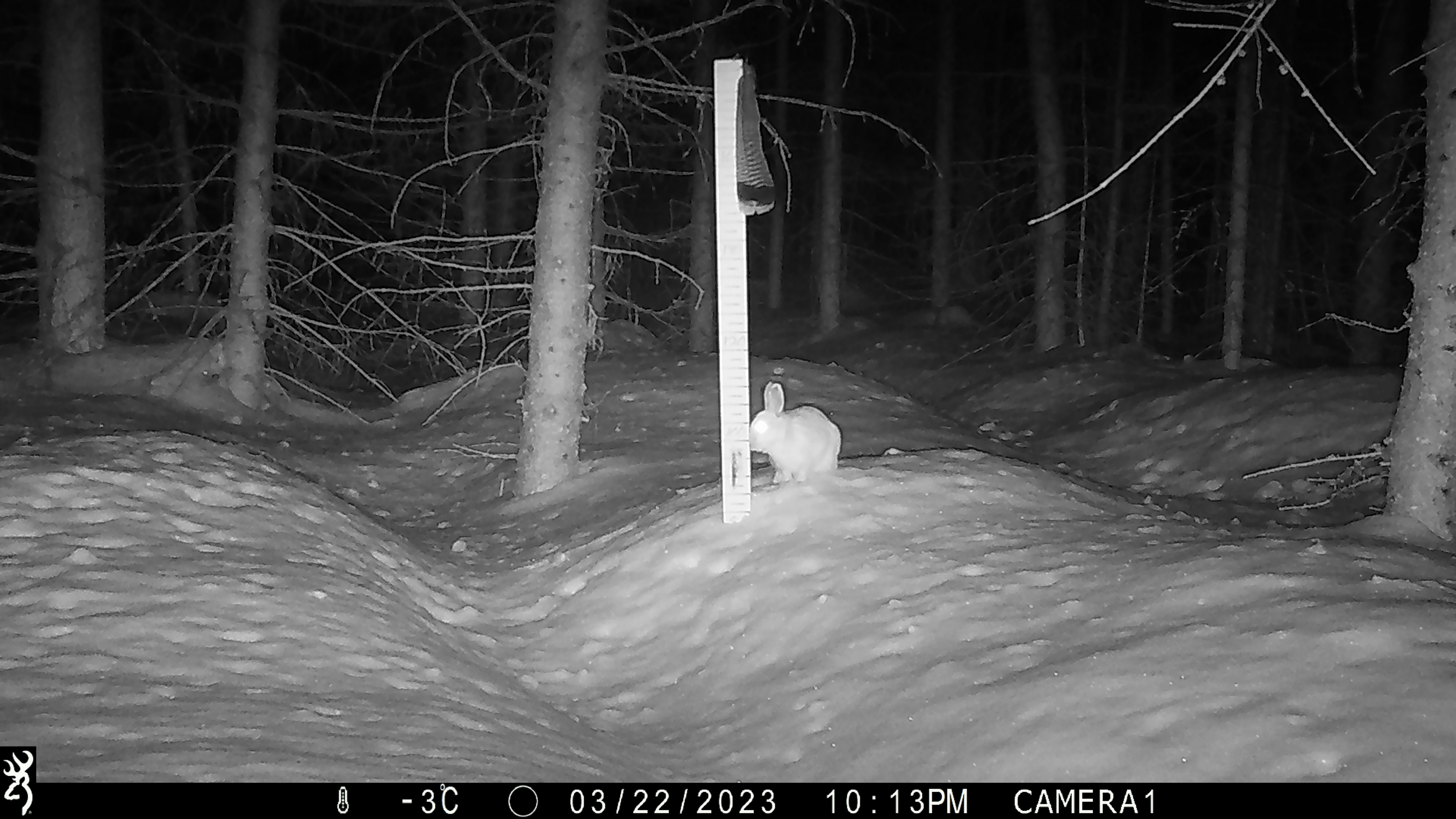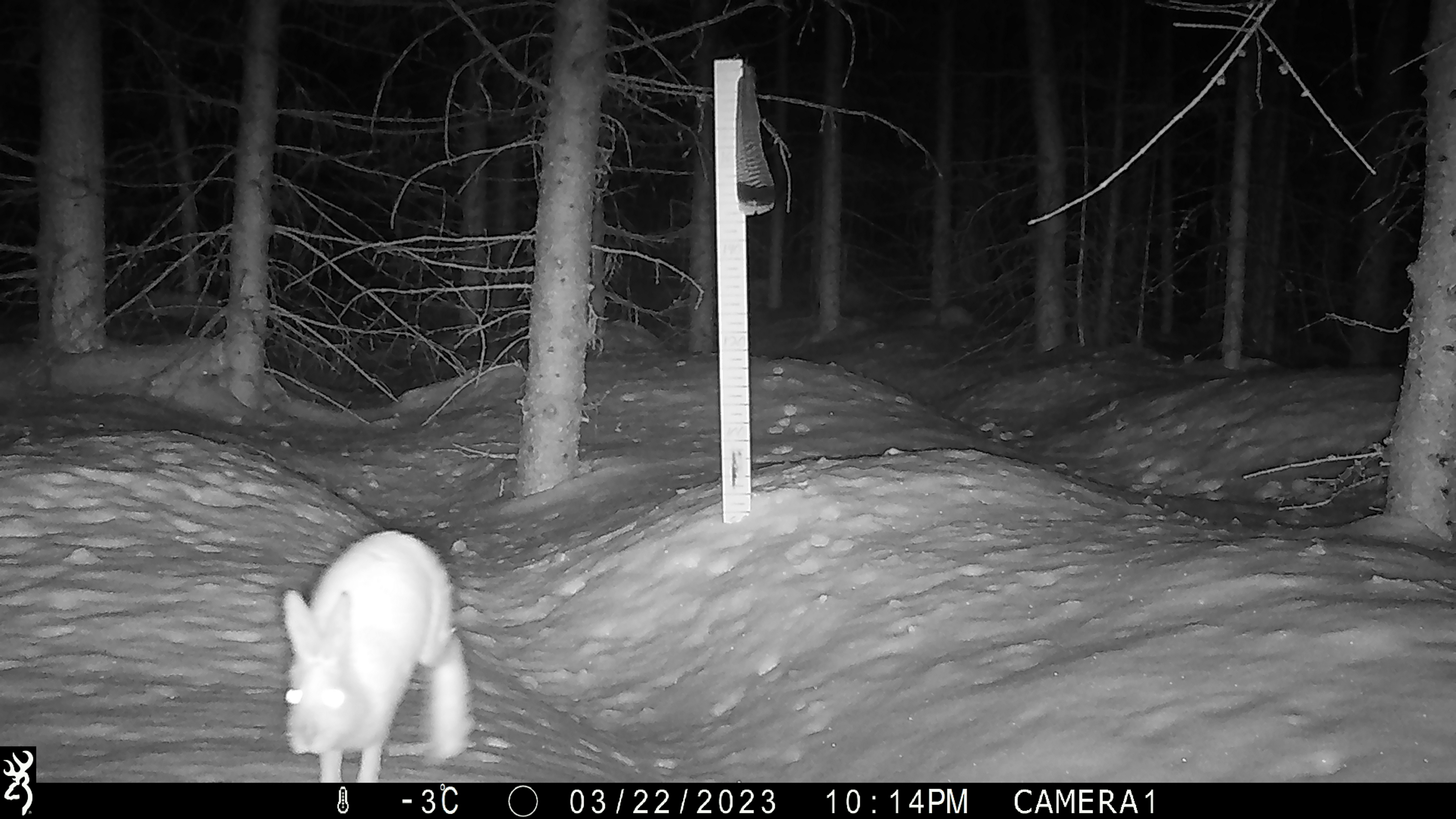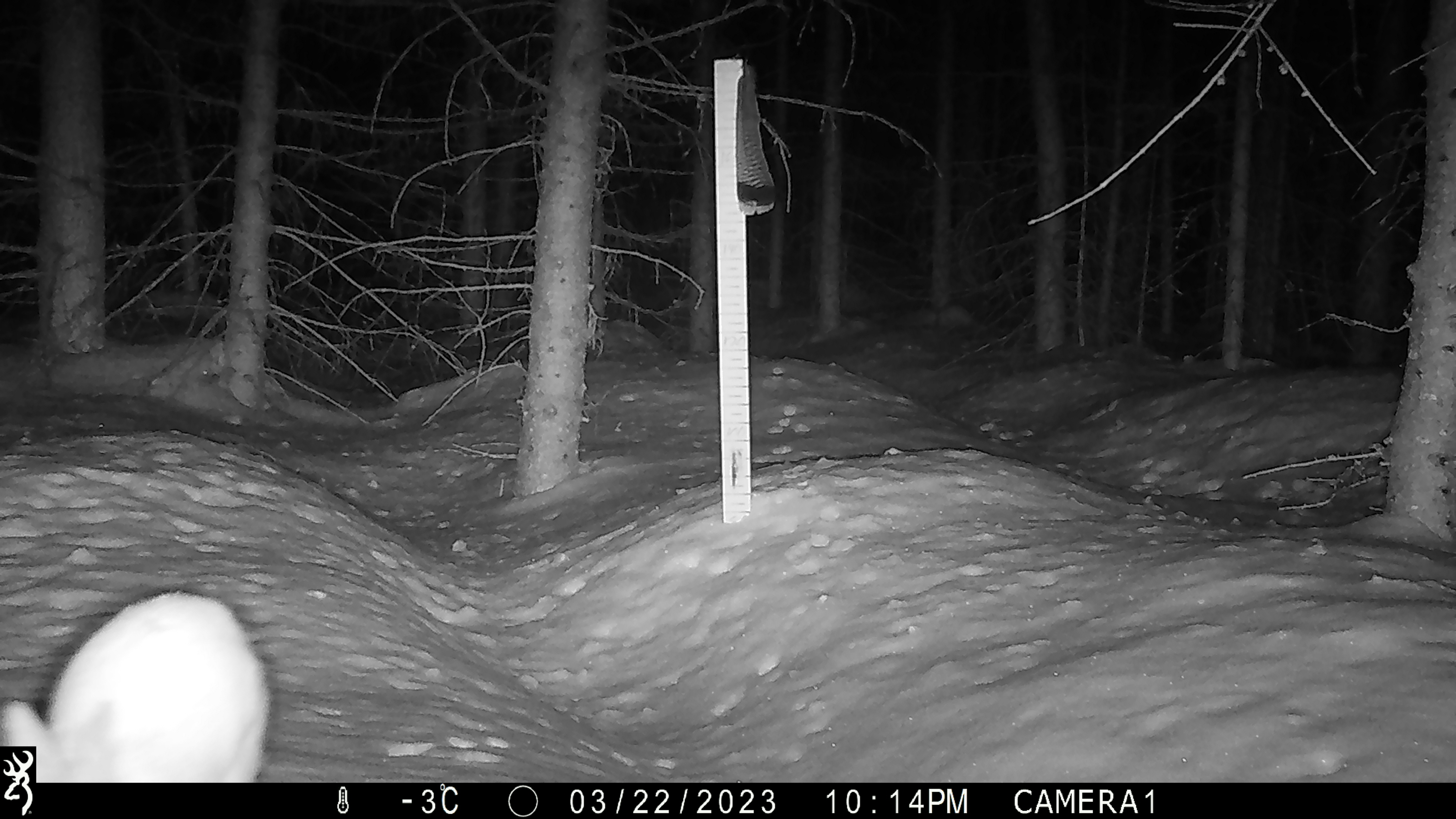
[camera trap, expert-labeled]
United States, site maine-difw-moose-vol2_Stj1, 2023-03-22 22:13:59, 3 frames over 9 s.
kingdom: Animalia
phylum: Chordata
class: Mammalia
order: Lagomorpha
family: Leporidae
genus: Lepus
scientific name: Lepus americanus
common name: snowshoe hare